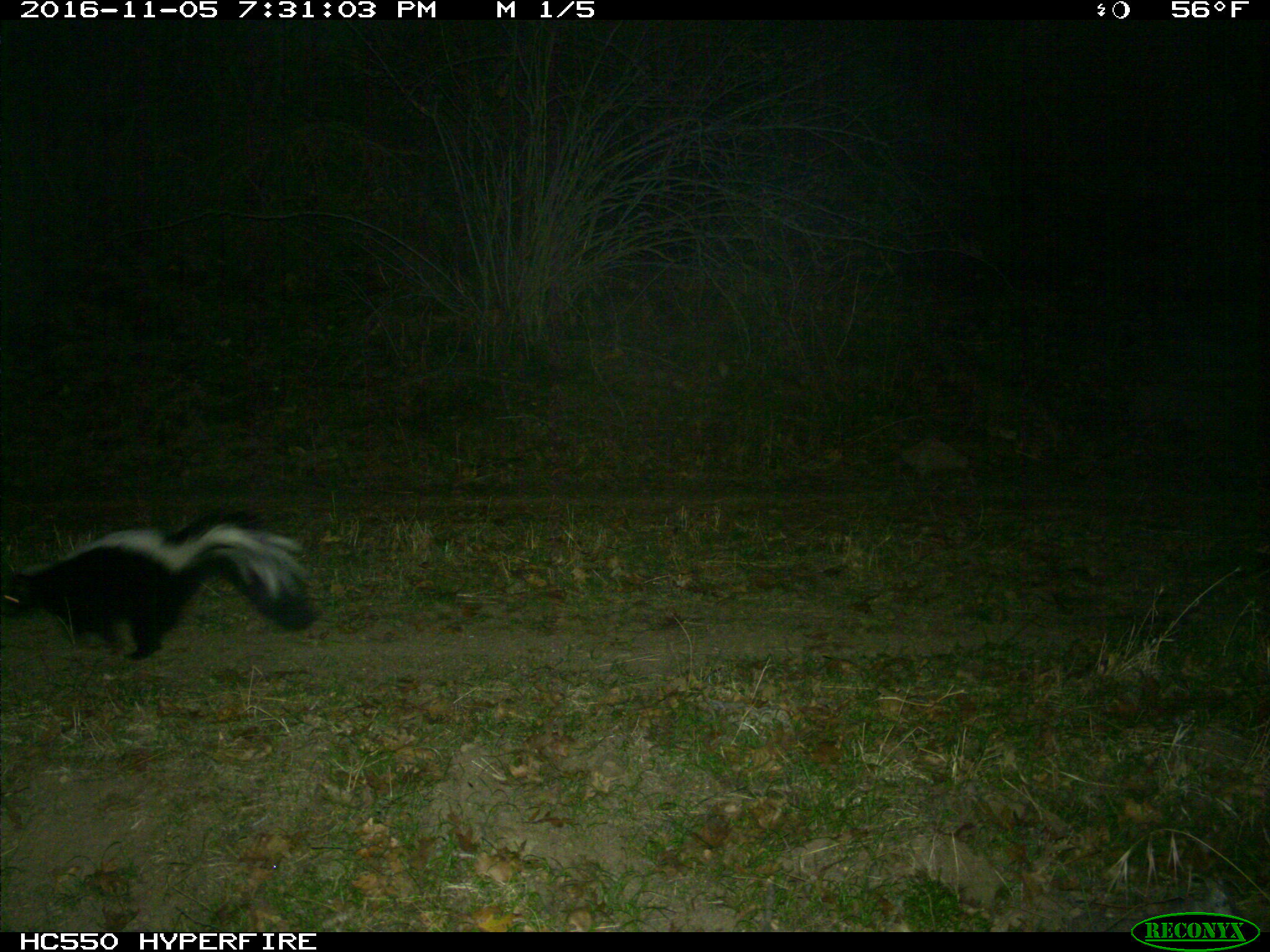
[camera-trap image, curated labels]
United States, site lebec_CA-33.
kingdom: Animalia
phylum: Chordata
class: Mammalia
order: Carnivora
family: Mephitidae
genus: Mephitis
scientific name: Mephitis mephitis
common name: striped skunk